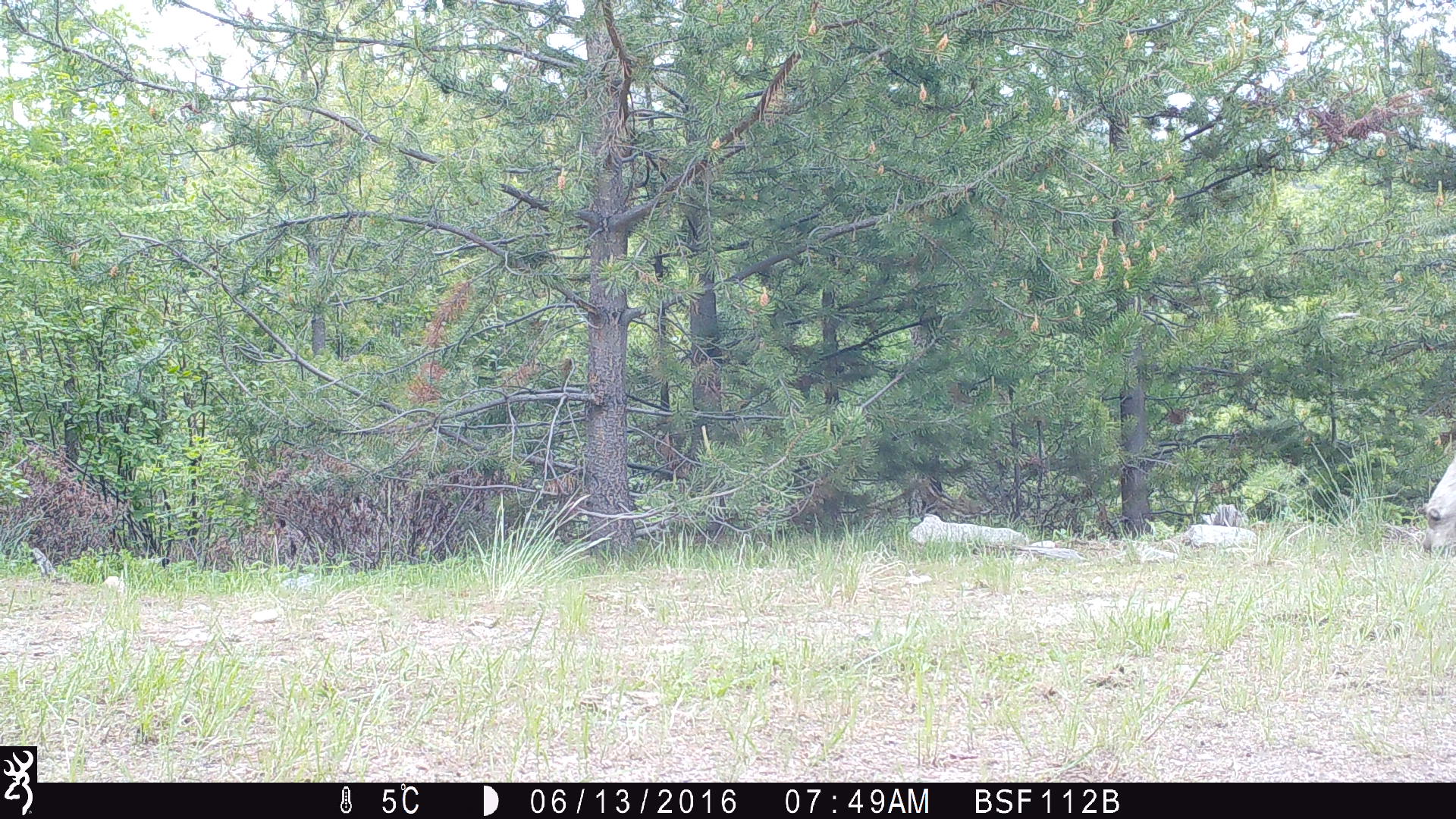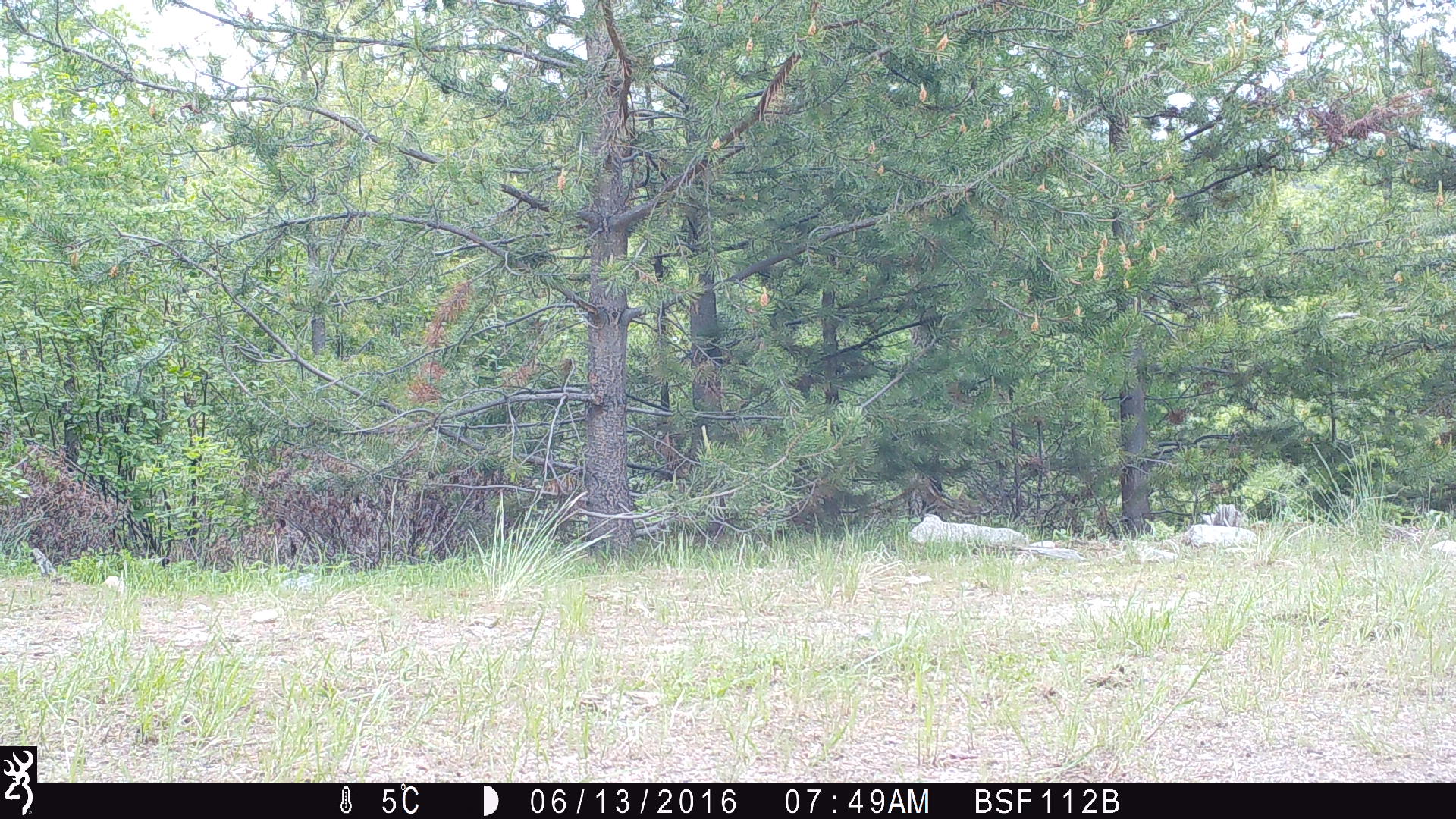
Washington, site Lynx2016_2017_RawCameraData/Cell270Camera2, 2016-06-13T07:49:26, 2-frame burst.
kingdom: Animalia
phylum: Chordata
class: Mammalia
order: Artiodactyla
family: Bovidae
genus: Bos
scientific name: Bos taurus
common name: domestic cattle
Domestic cattle (Bos taurus). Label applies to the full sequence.